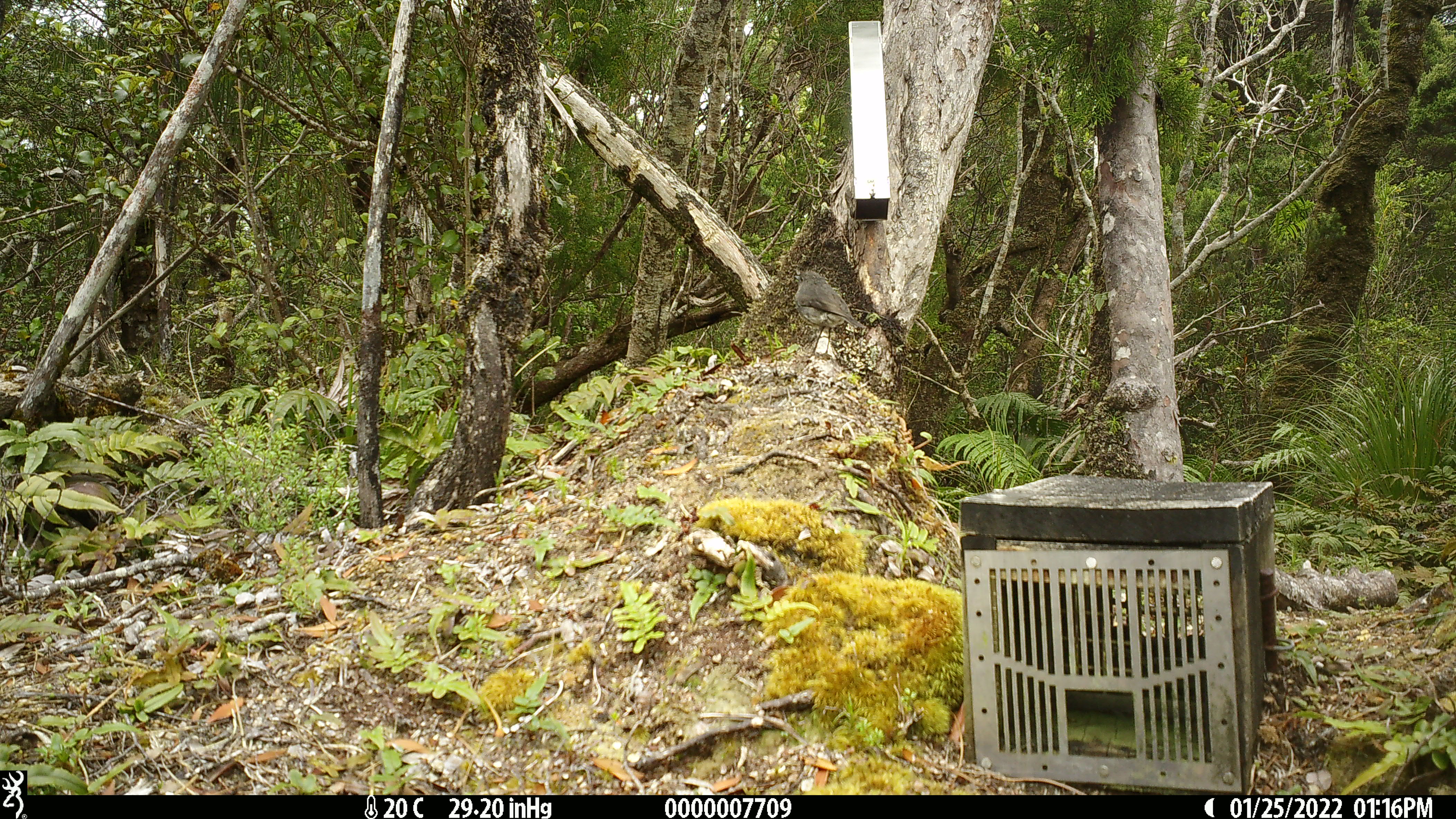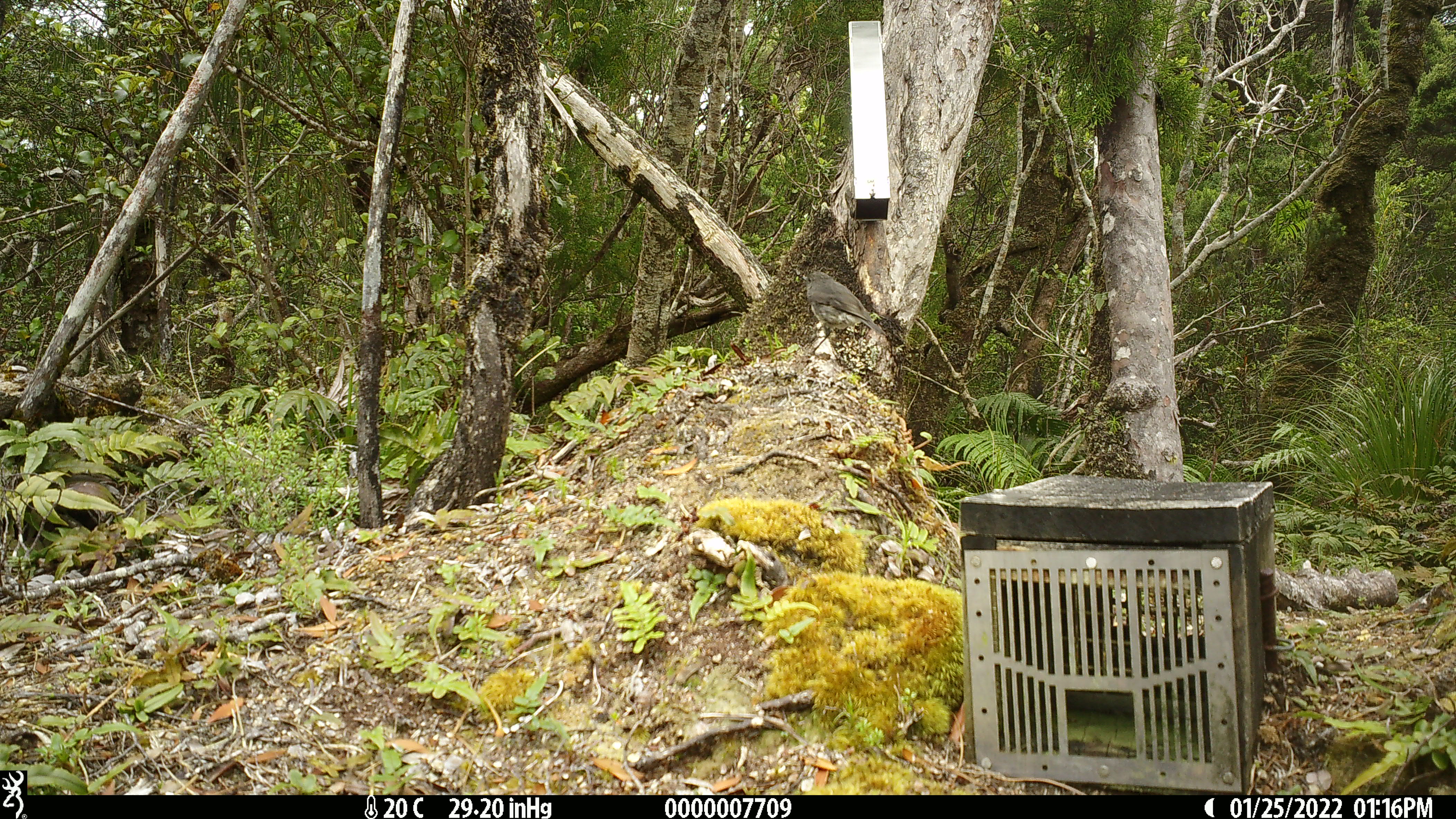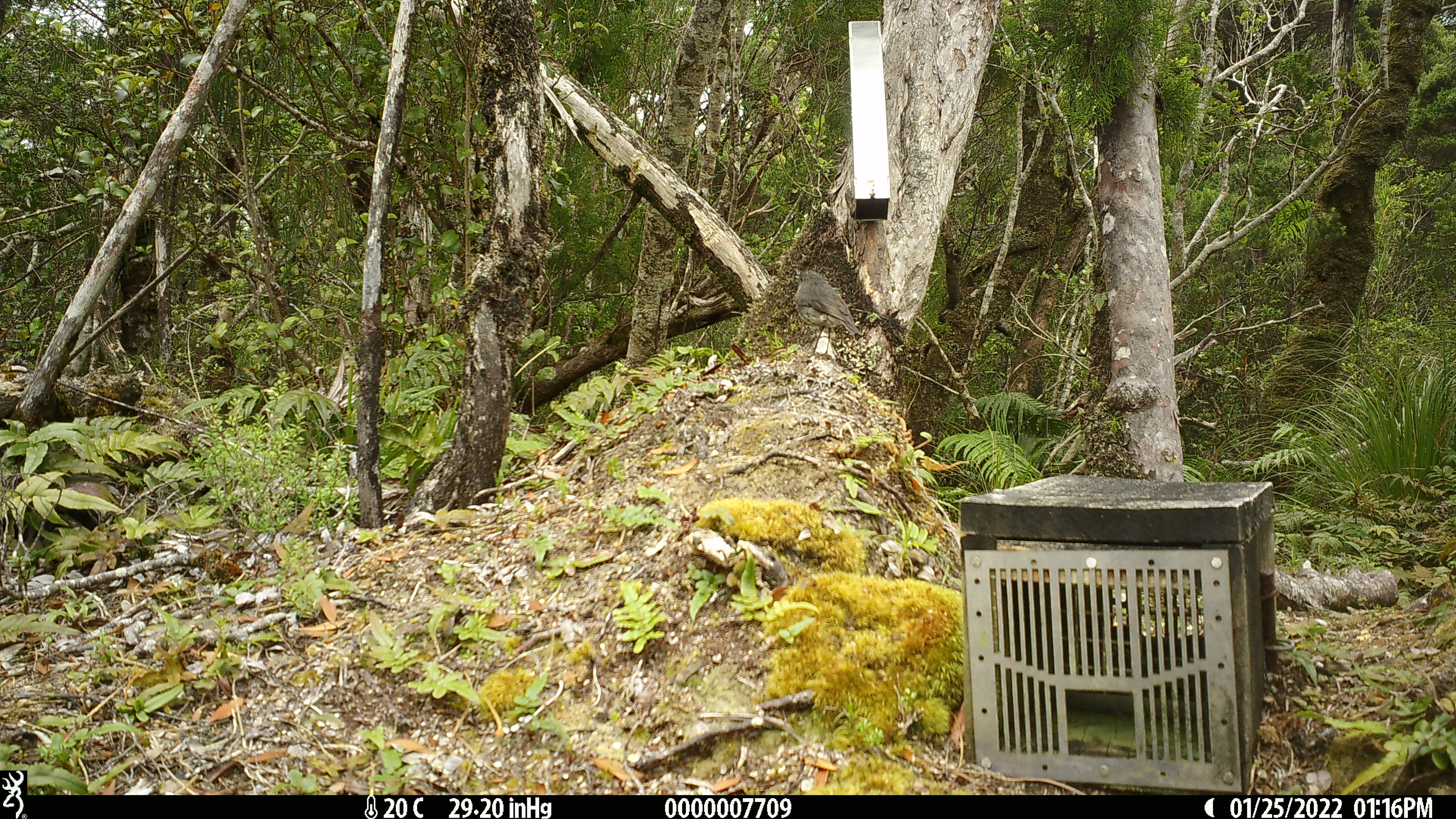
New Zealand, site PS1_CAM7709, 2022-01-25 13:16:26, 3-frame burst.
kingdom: Animalia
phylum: Chordata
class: Aves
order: Passeriformes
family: Petroicidae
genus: Petroica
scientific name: Petroica australis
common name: new zealand robin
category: robin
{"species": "robin (new zealand robin) (Petroica australis)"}